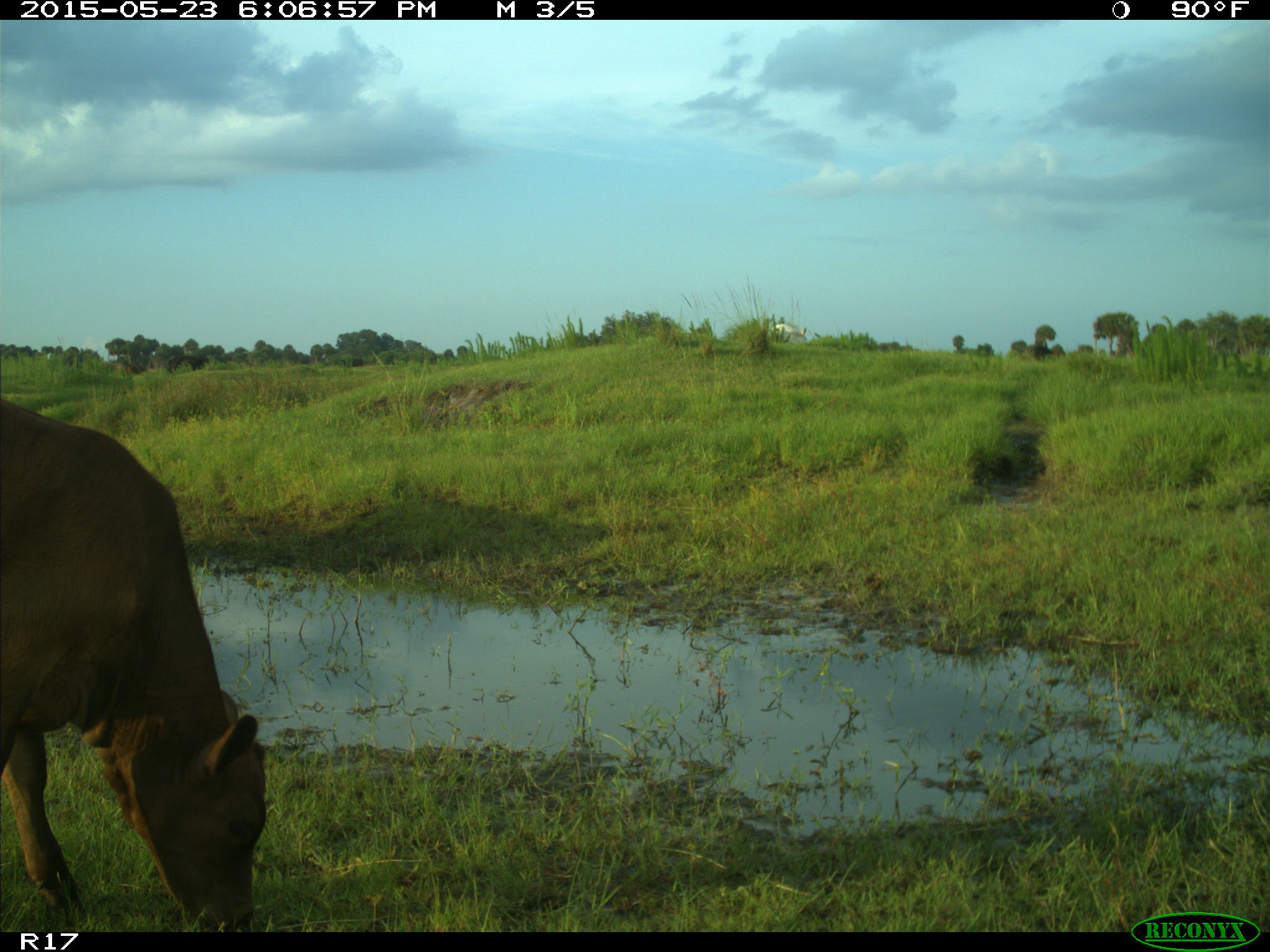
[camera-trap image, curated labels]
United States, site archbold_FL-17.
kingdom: Animalia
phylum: Chordata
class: Mammalia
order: Artiodactyla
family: Bovidae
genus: Bos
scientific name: Bos taurus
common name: domestic cow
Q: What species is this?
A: Bos taurus (domestic cow).